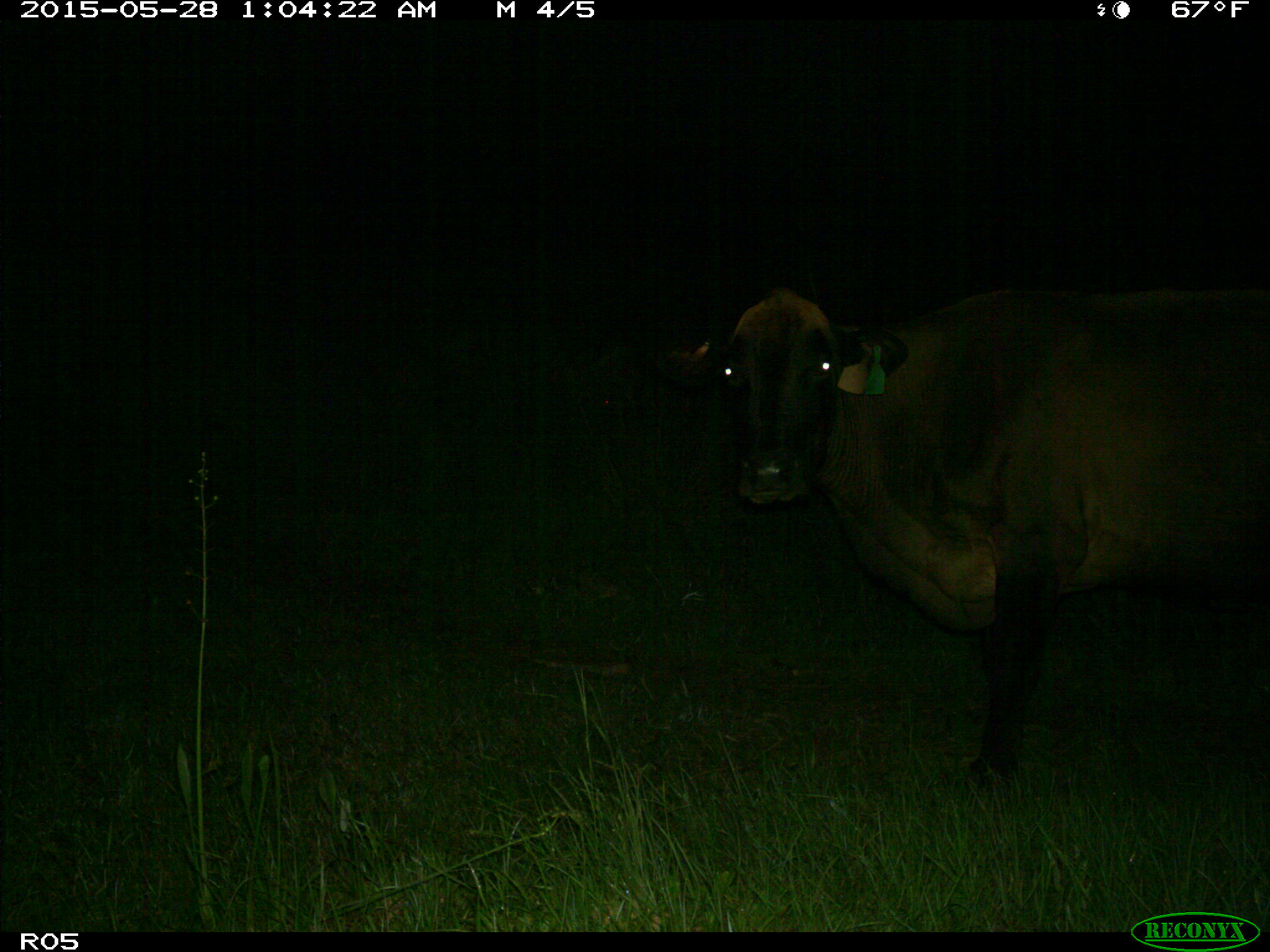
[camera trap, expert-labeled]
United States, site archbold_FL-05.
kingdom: Animalia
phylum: Chordata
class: Mammalia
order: Artiodactyla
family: Bovidae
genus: Bos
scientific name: Bos taurus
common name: domestic cow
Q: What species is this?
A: Bos taurus (domestic cow).